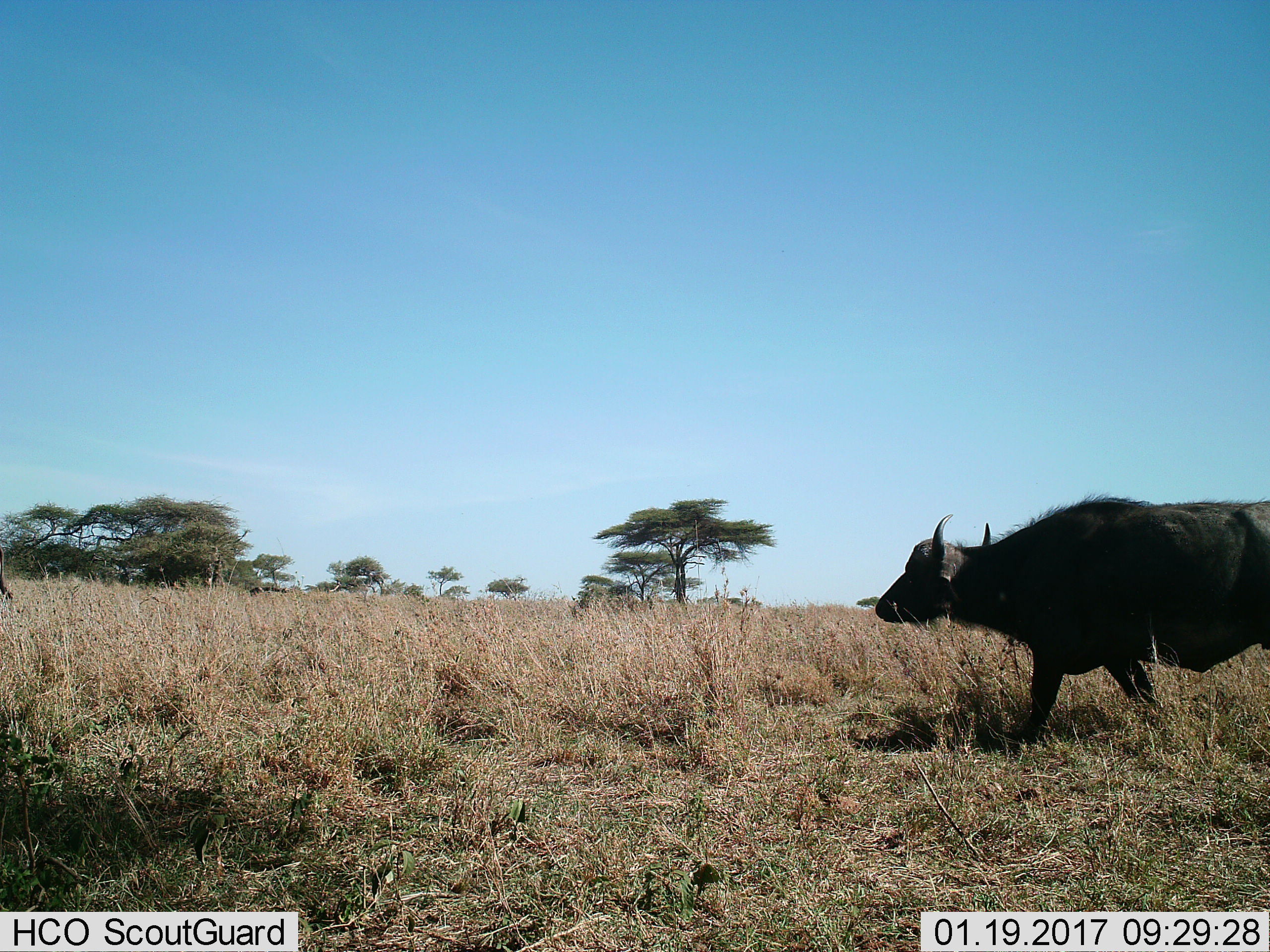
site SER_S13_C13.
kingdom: Animalia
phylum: Chordata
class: Mammalia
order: Artiodactyla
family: Bovidae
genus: Syncerus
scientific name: Syncerus caffer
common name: african buffalo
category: buffalo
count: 1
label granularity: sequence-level